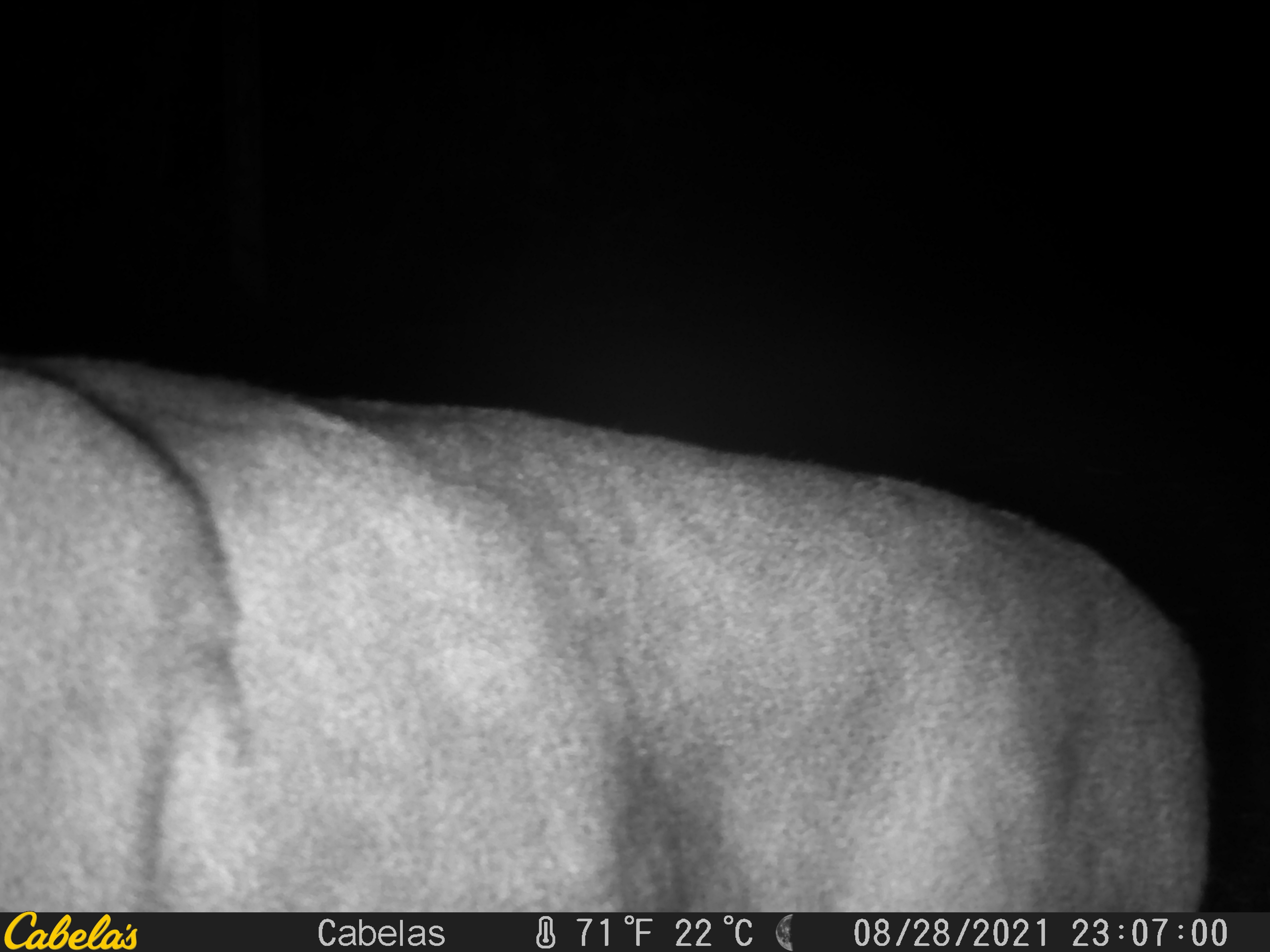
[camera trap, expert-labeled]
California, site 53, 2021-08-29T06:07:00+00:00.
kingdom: Animalia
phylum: Chordata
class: Mammalia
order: Artiodactyla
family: Cervidae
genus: Odocoileus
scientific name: Odocoileus hemionus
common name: mule deer